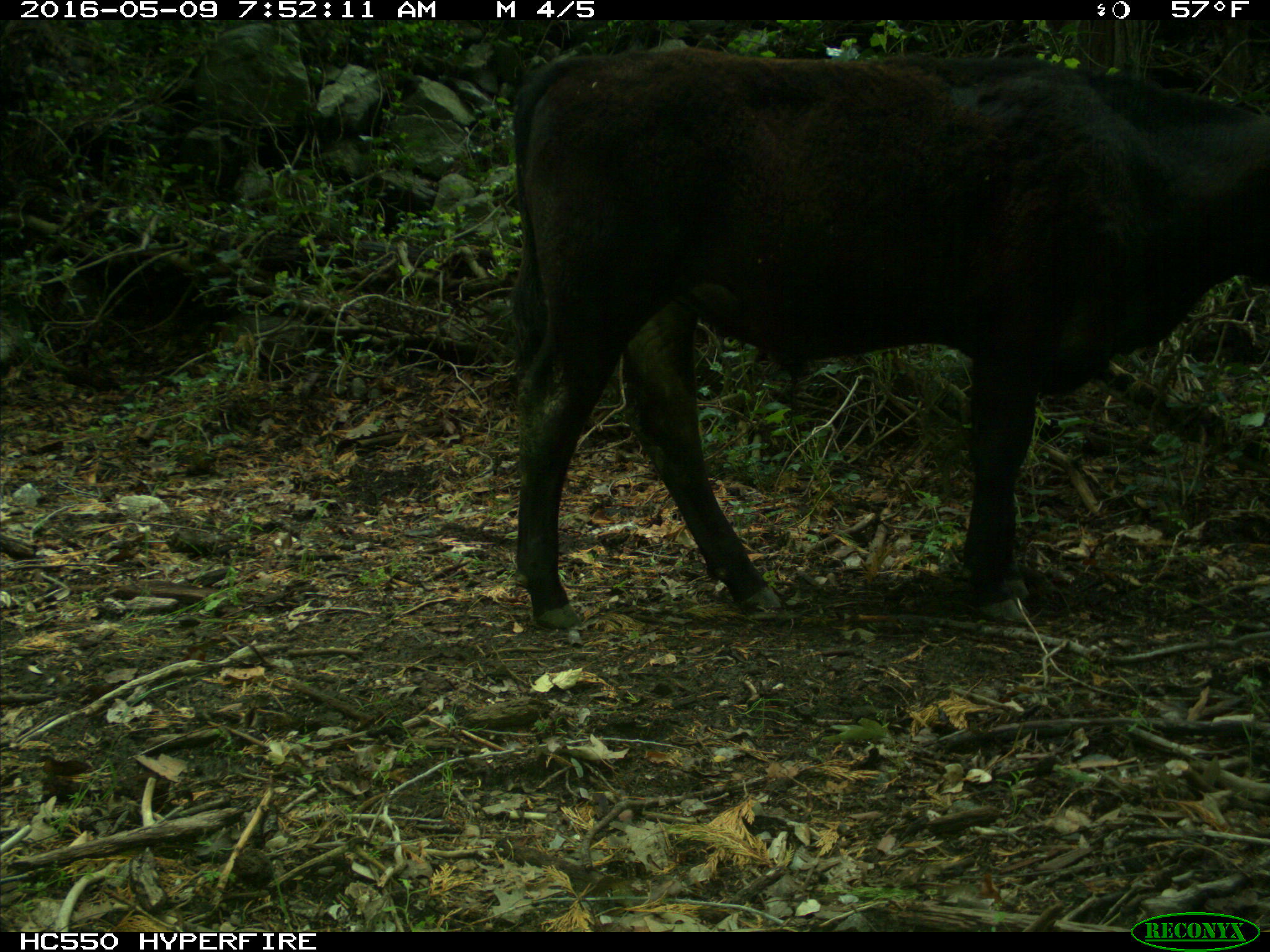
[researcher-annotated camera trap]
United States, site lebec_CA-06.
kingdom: Animalia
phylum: Chordata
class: Mammalia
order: Artiodactyla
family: Bovidae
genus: Bos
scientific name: Bos taurus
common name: domestic cow